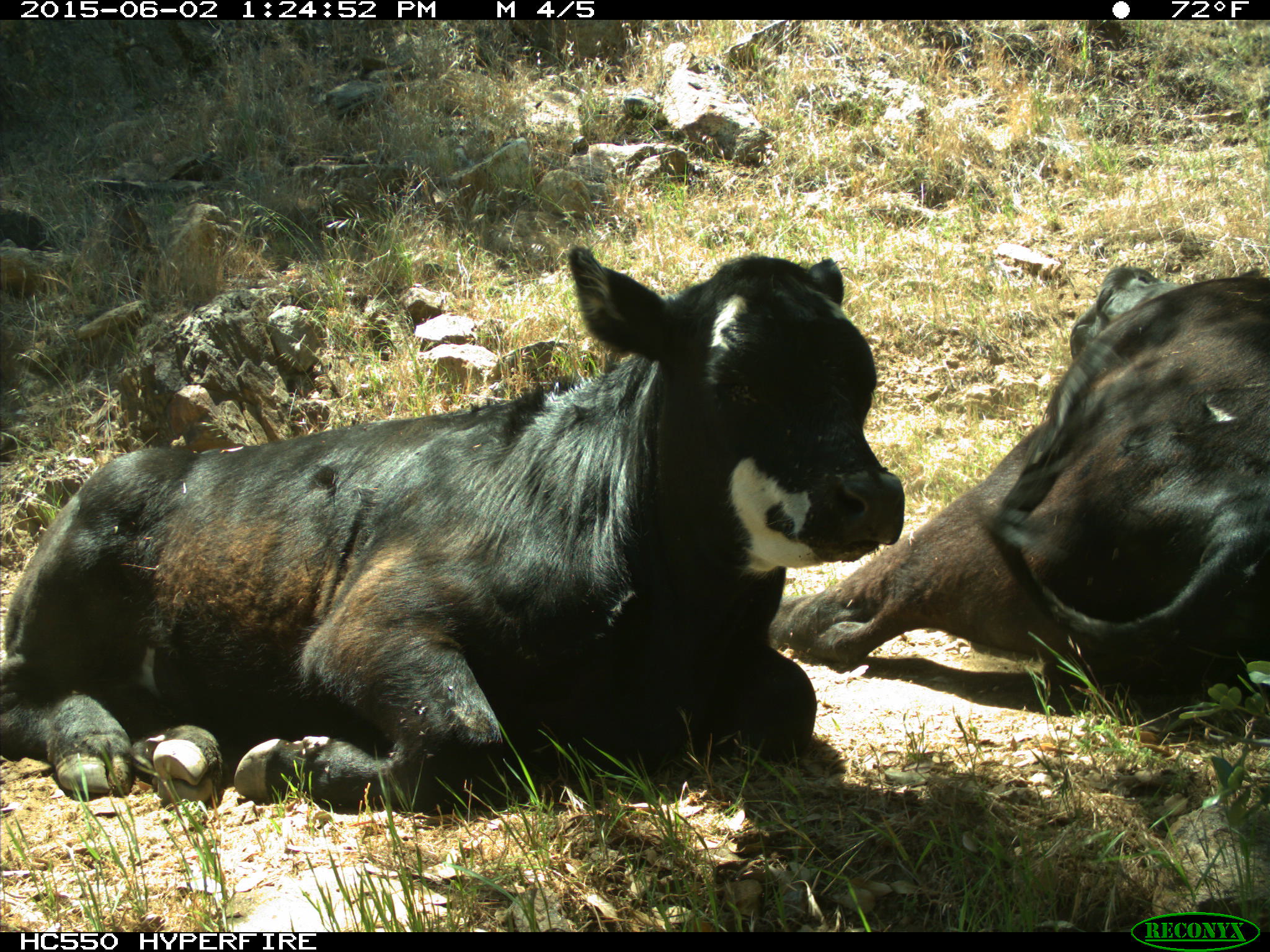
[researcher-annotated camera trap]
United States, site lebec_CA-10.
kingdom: Animalia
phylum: Chordata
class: Mammalia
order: Artiodactyla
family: Bovidae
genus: Bos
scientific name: Bos taurus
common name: domestic cow